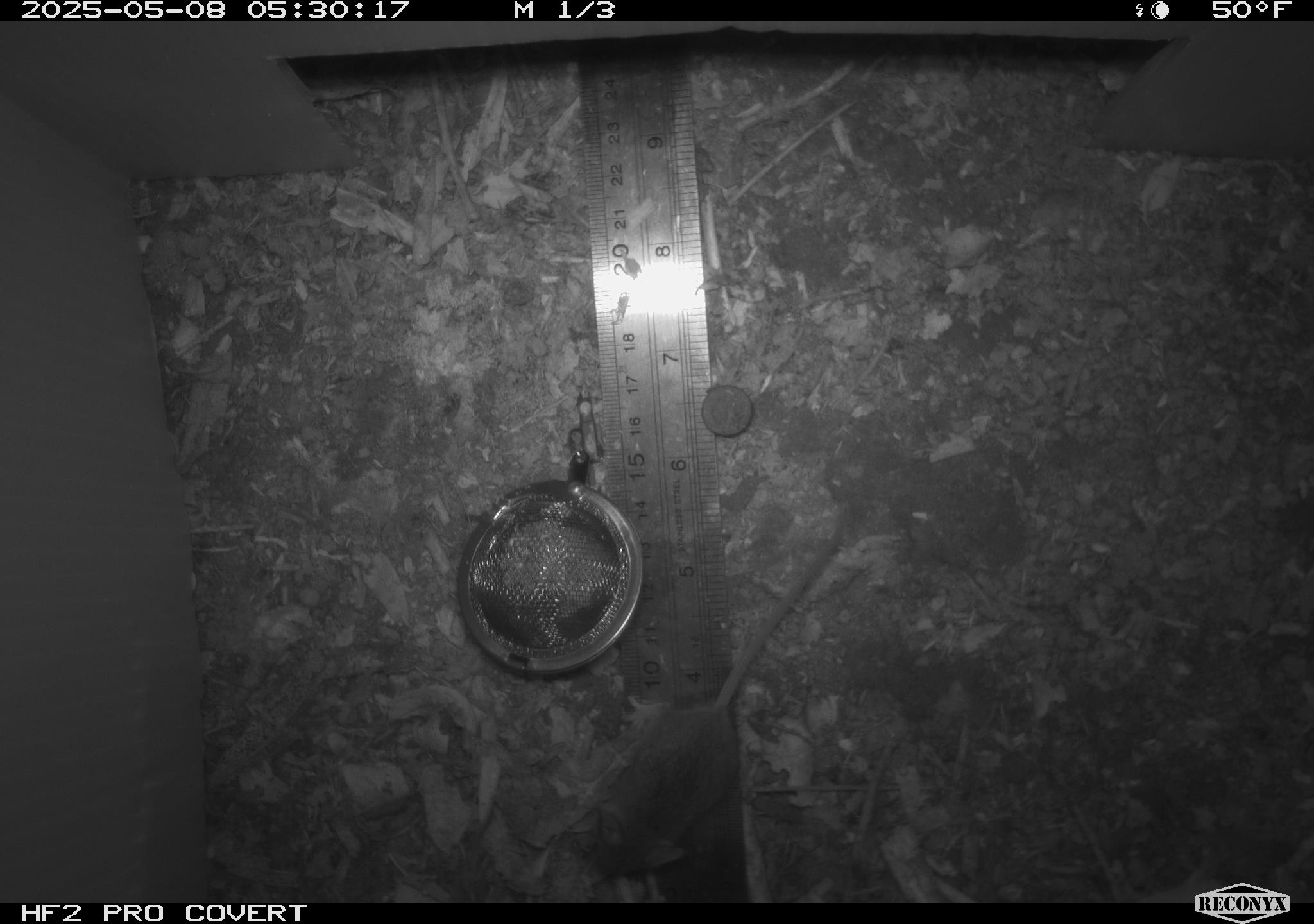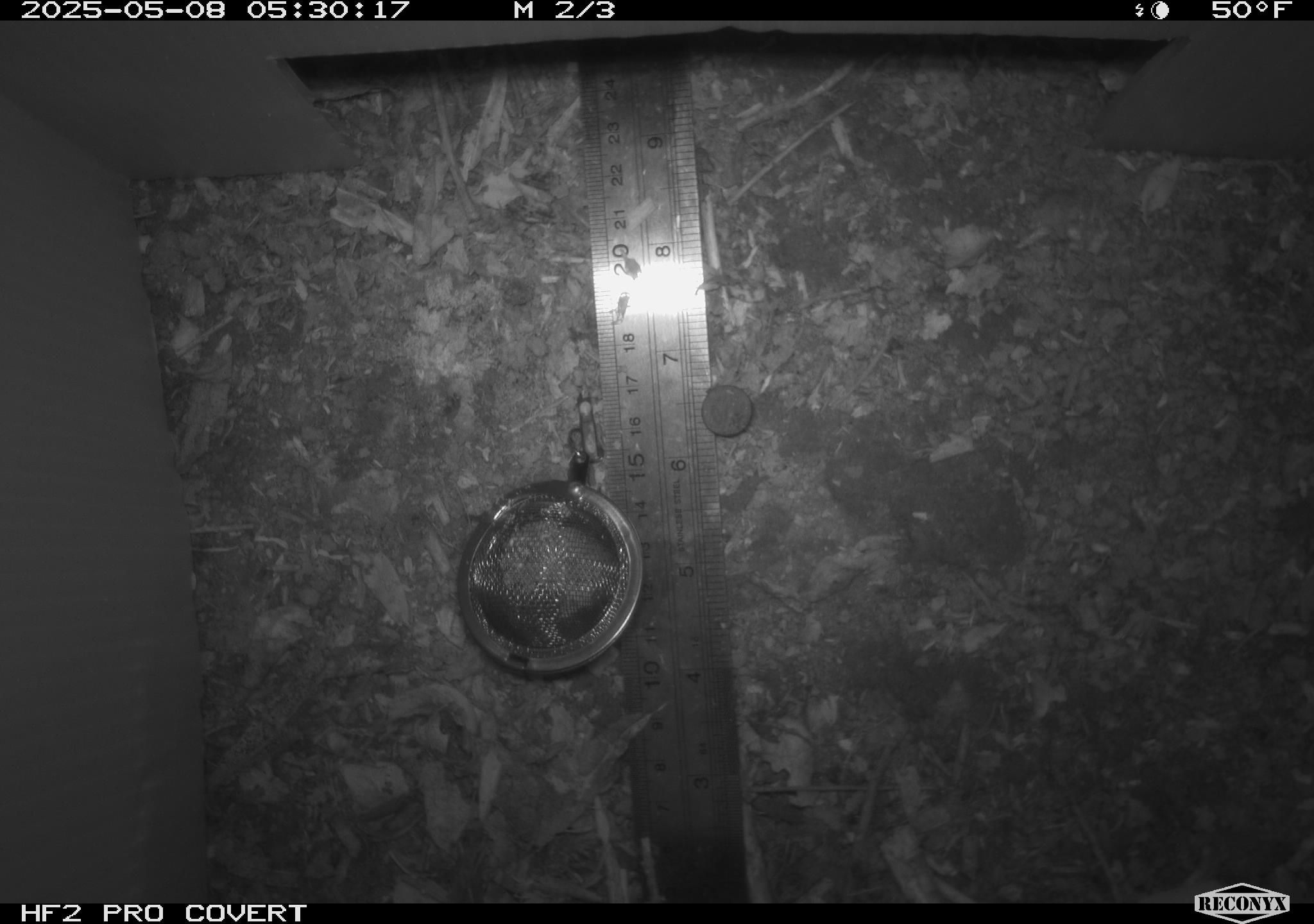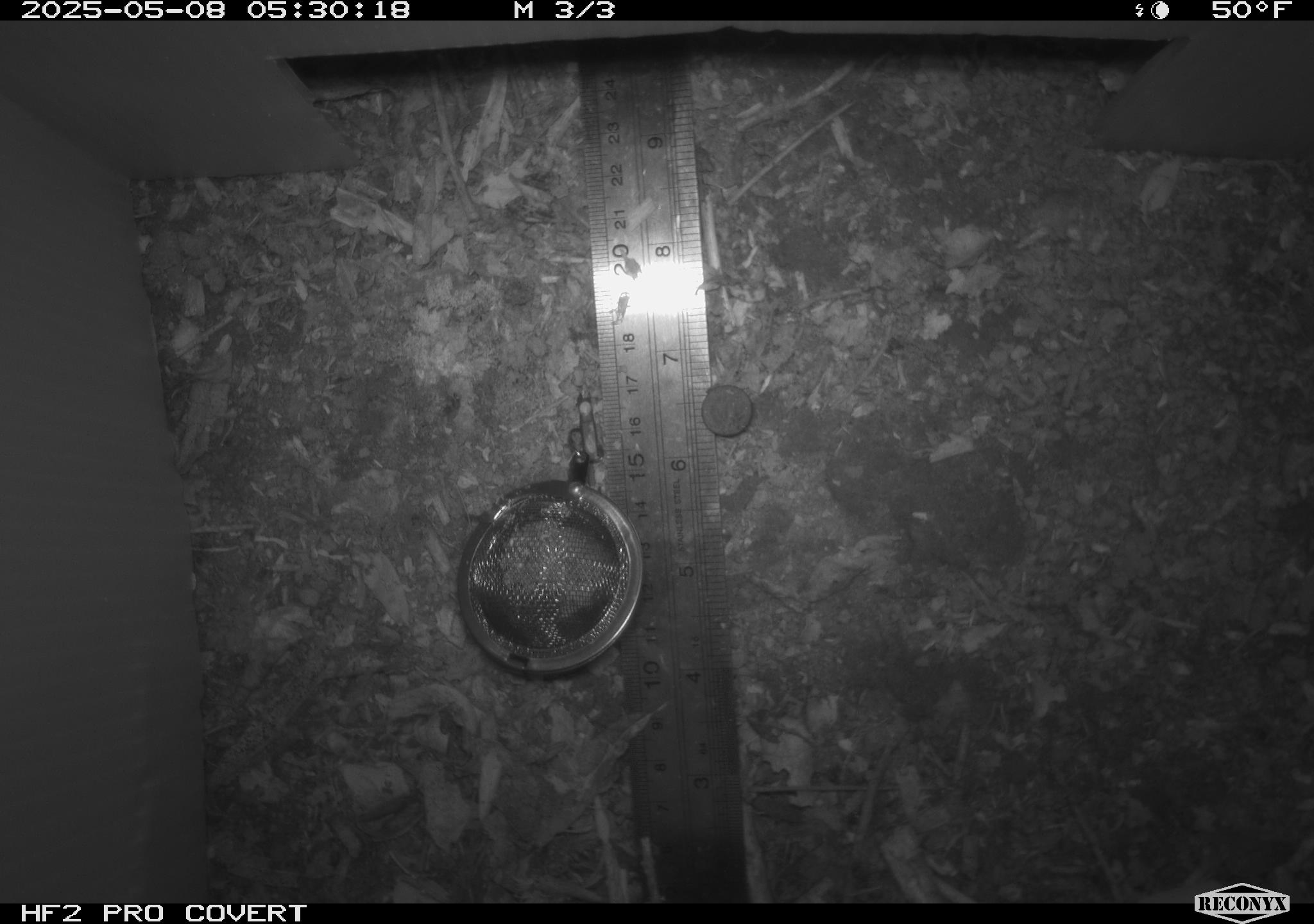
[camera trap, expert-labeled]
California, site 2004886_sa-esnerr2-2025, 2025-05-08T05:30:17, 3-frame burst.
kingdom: Animalia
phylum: Chordata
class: Mammalia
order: Rodentia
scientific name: Rodentia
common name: rodent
Rodent (Rodentia).